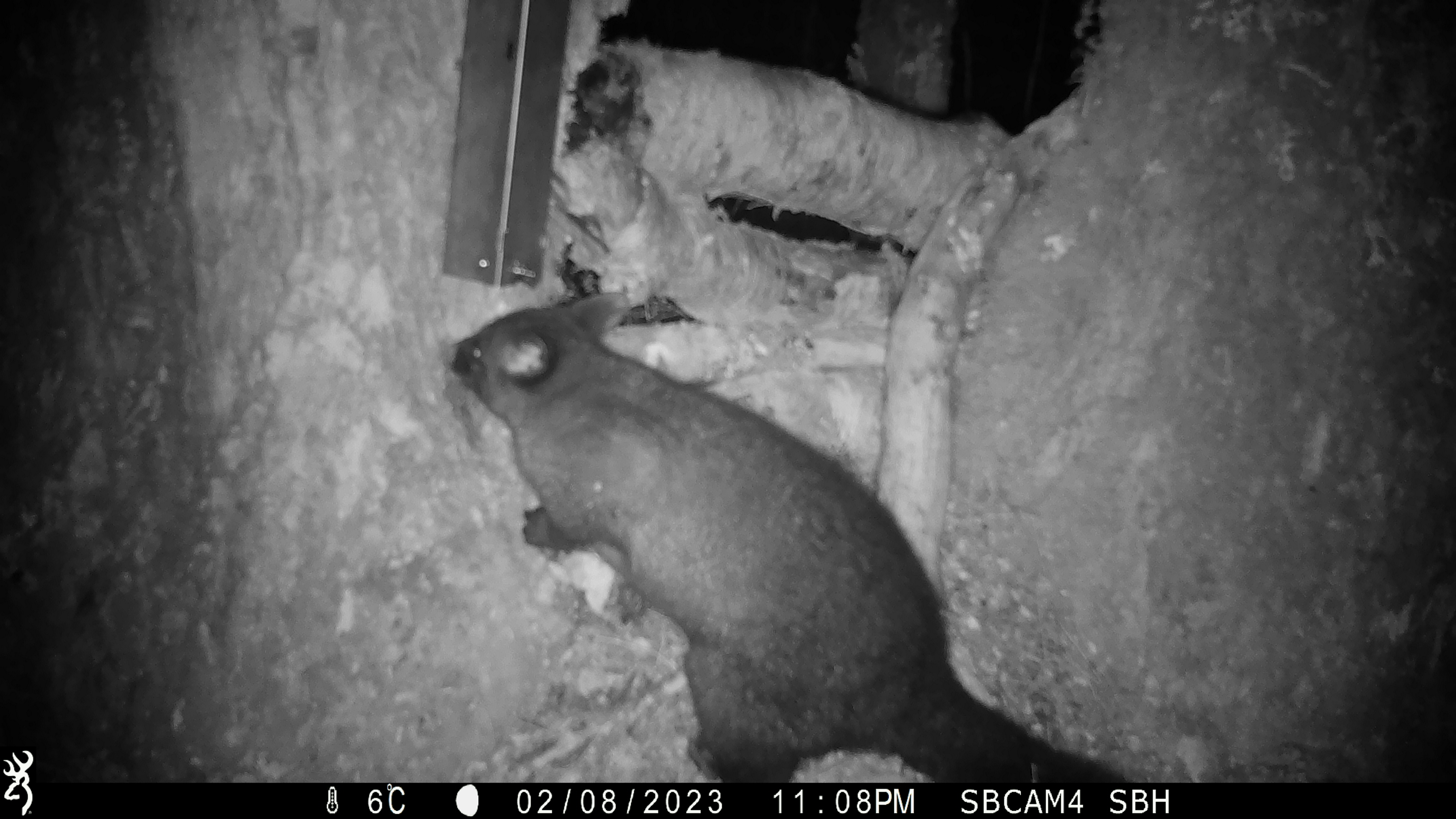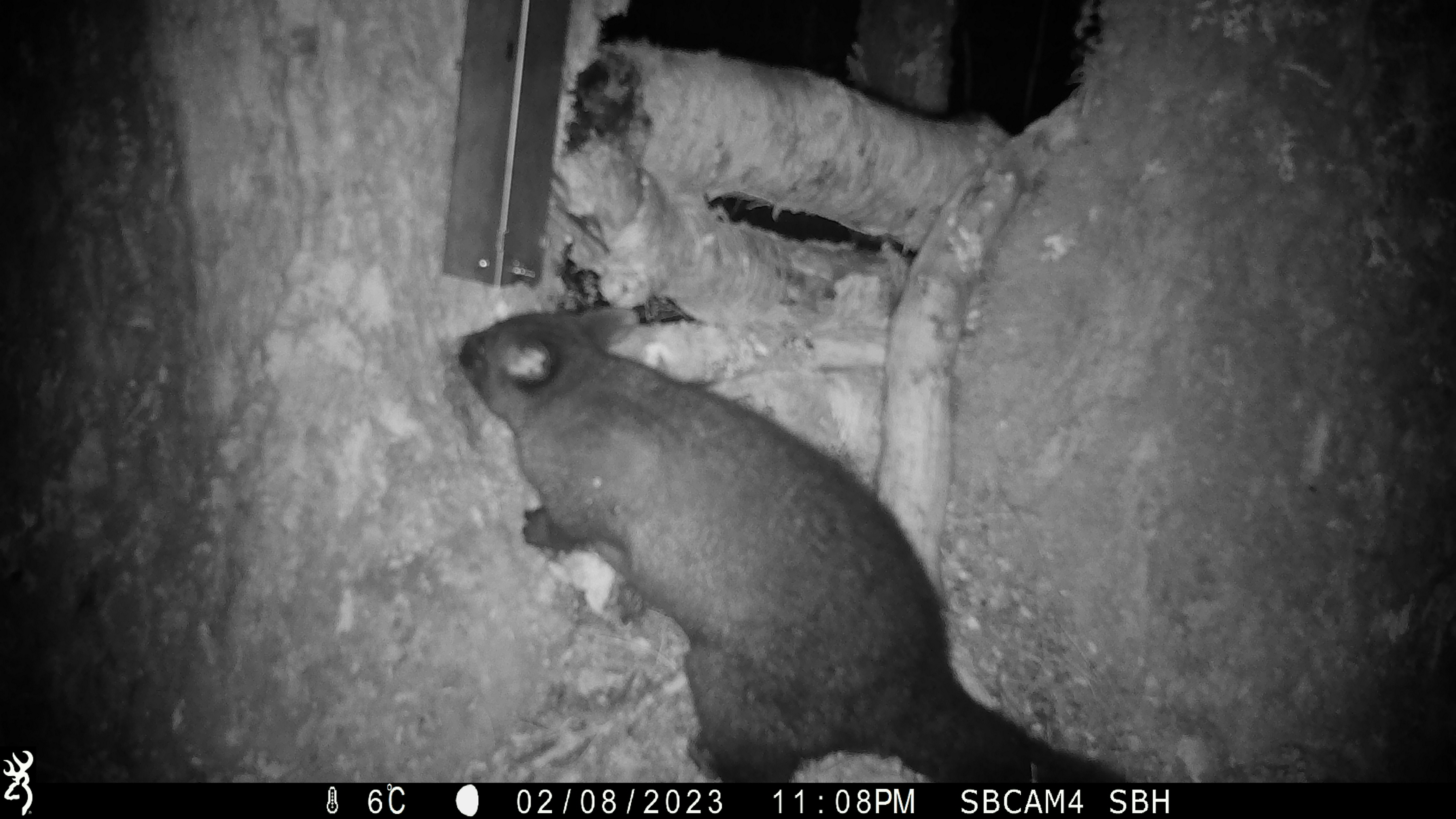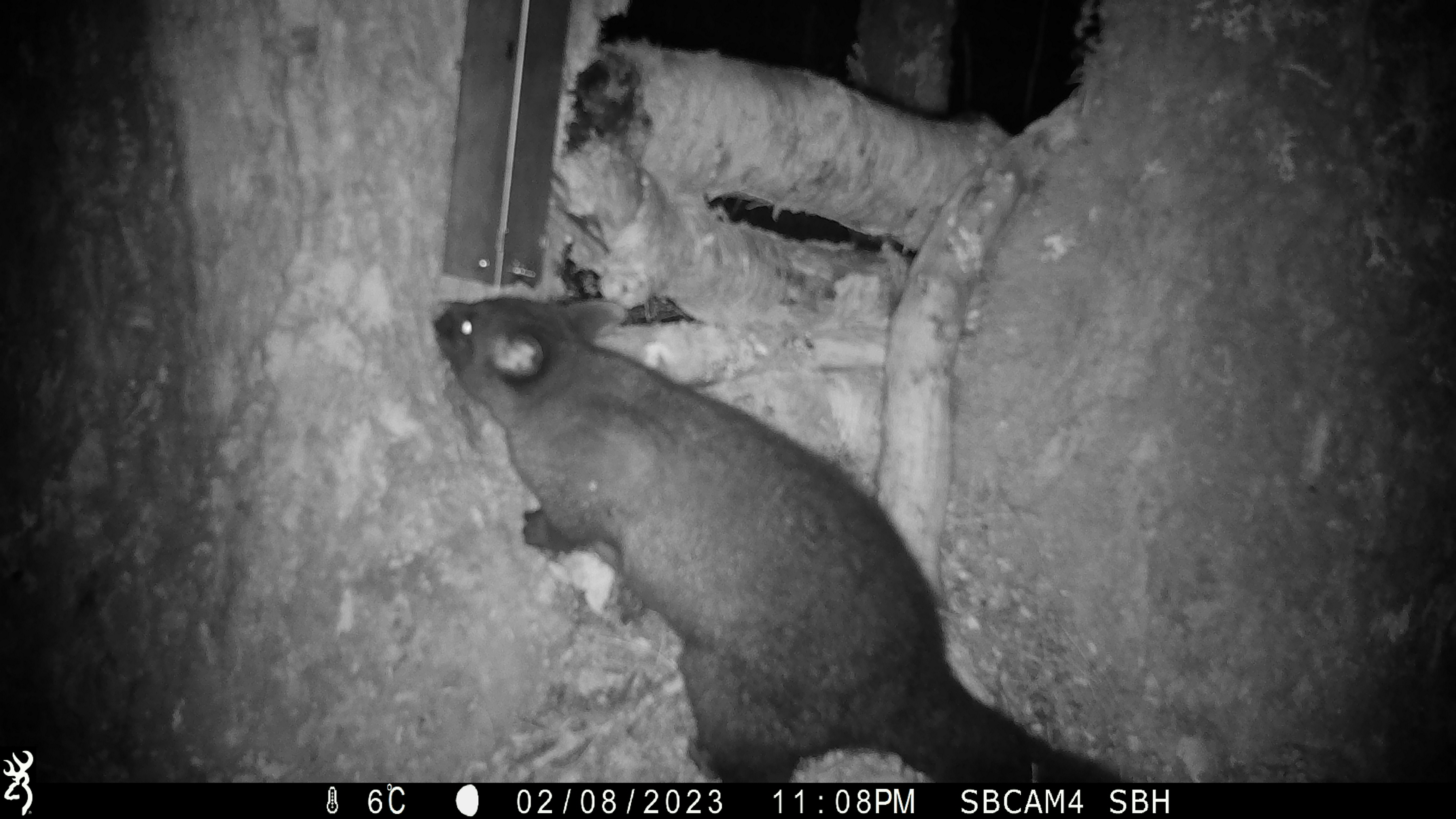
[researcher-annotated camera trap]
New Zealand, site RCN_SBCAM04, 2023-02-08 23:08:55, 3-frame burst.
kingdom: Animalia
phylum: Chordata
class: Mammalia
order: Diprotodontia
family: Phalangeridae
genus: Trichosurus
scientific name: Trichosurus vulpecula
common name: common brushtail possum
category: possum